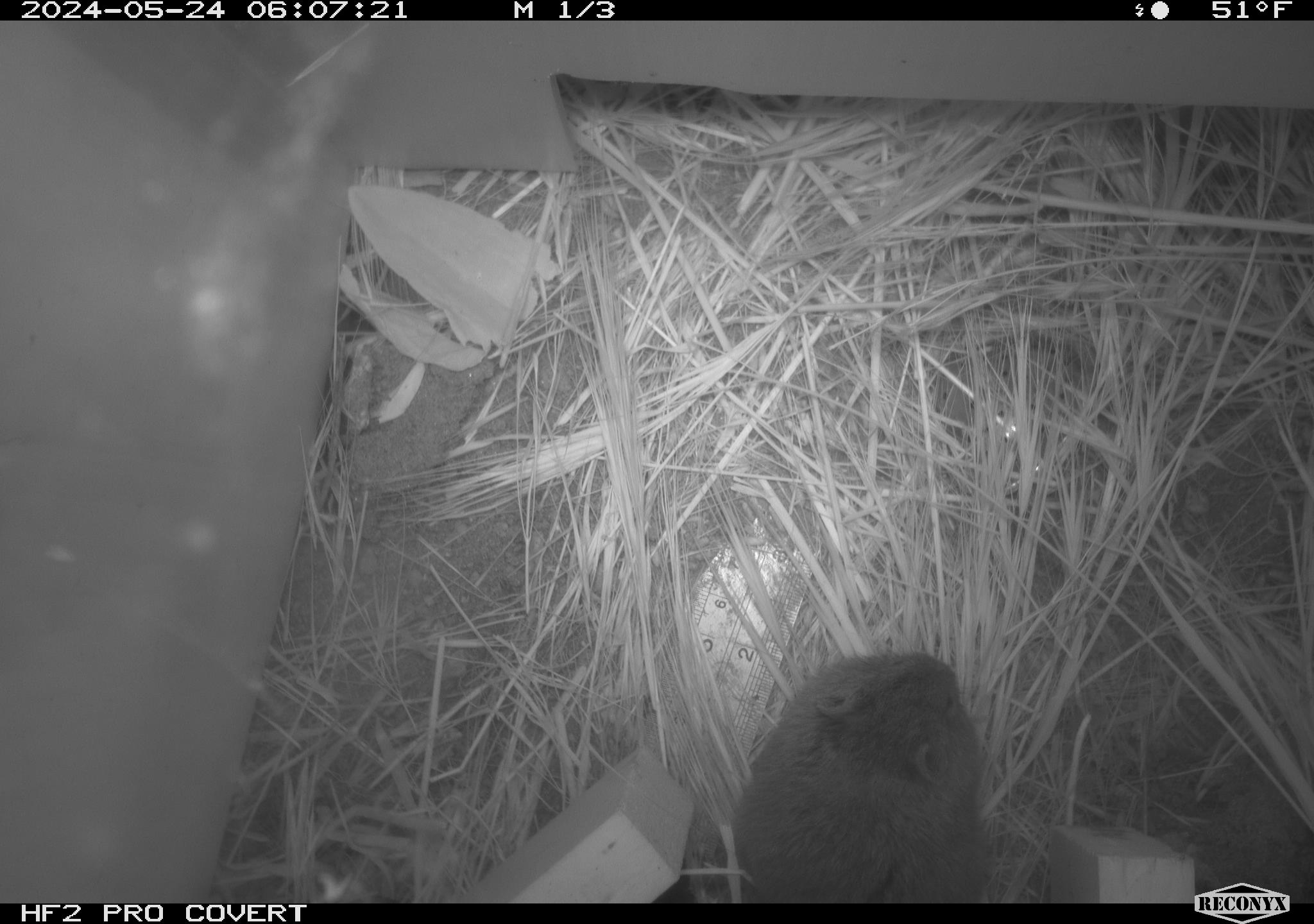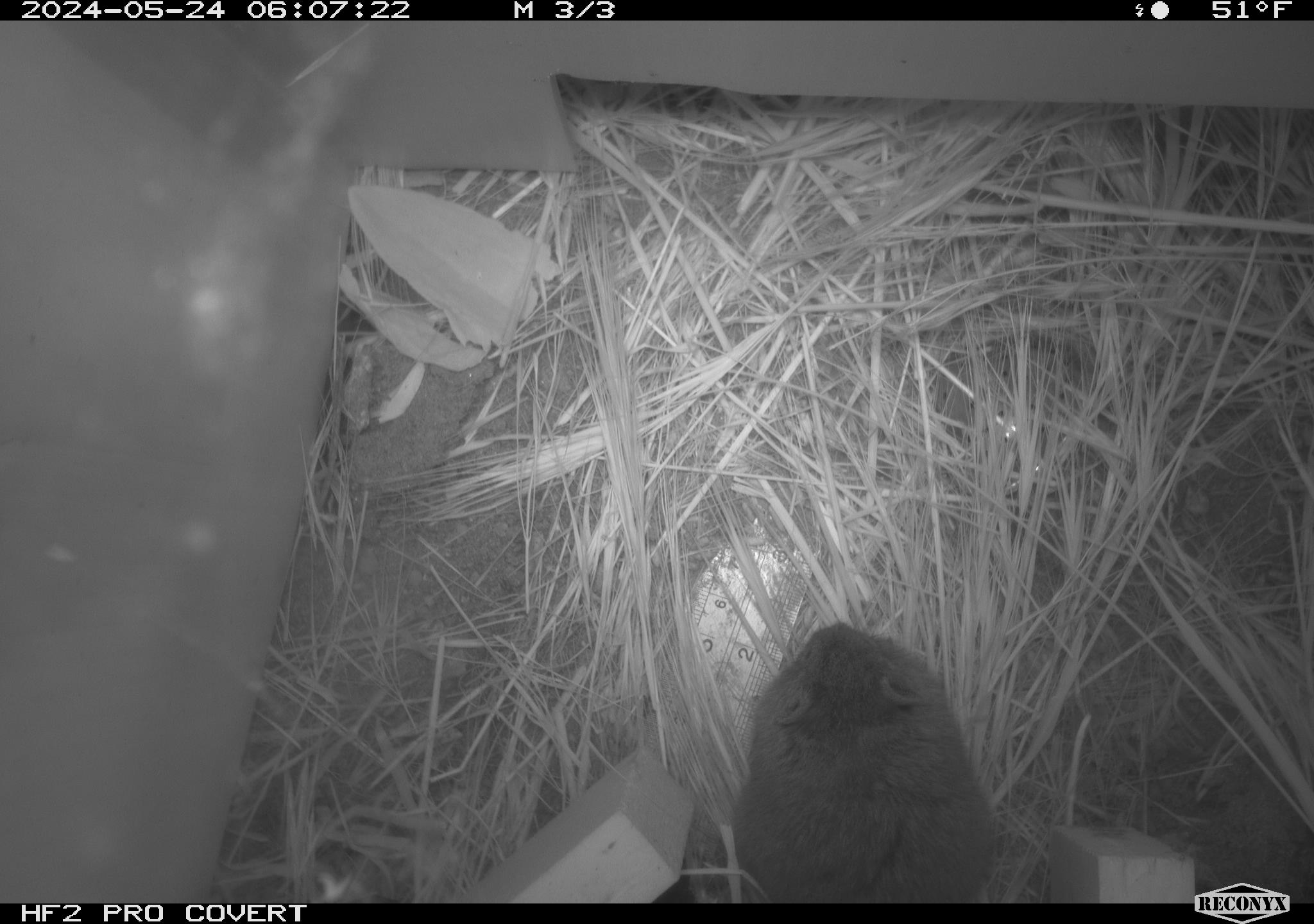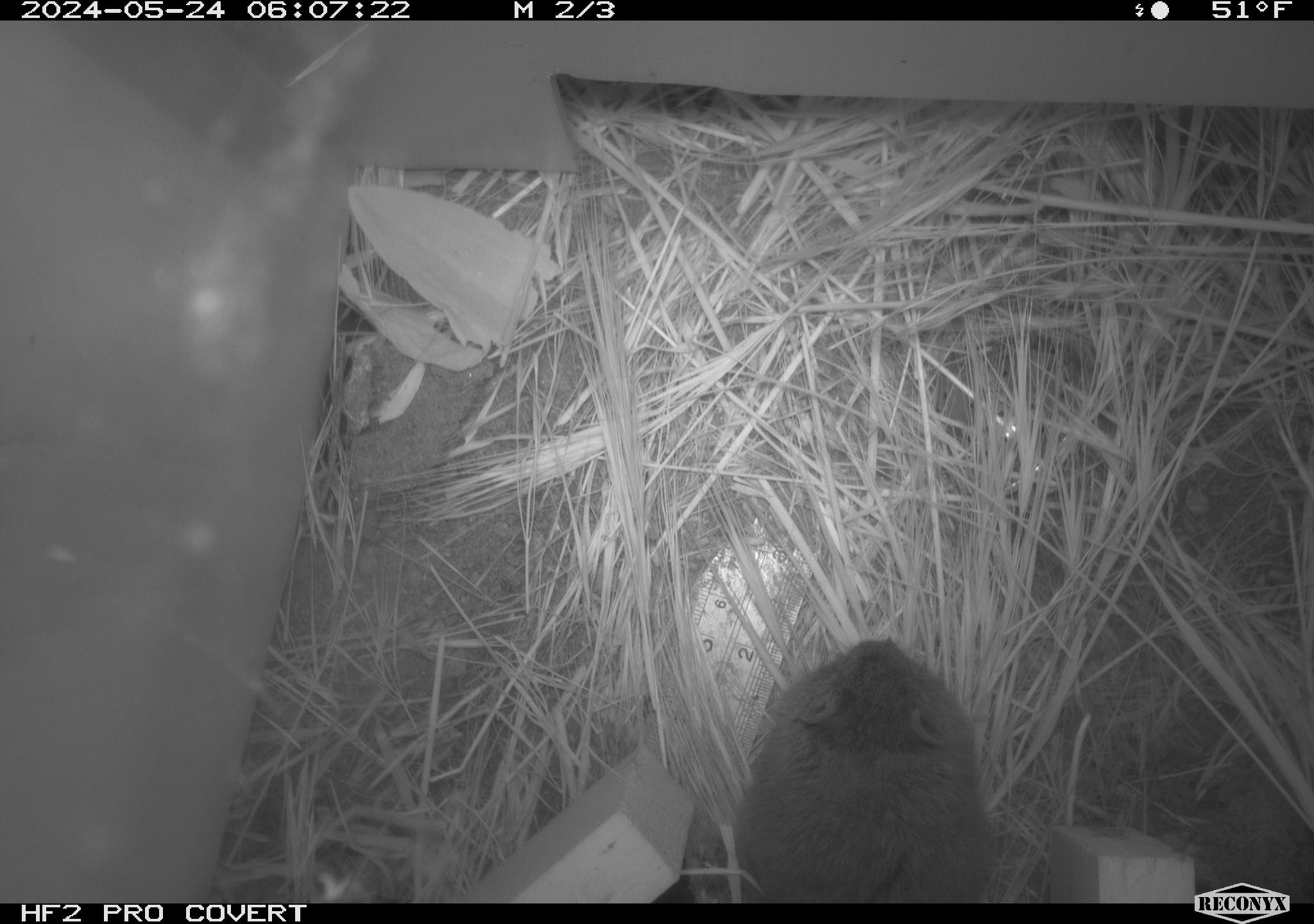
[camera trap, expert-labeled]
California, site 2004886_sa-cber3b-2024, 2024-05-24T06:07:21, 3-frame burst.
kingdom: Animalia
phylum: Chordata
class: Mammalia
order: Rodentia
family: Cricetidae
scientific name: Arvicolinae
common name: voles, lemmings, and muskrats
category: arvicolinae subfamily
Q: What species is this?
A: Arvicolinae subfamily (voles, lemmings, and muskrats) (Arvicolinae).